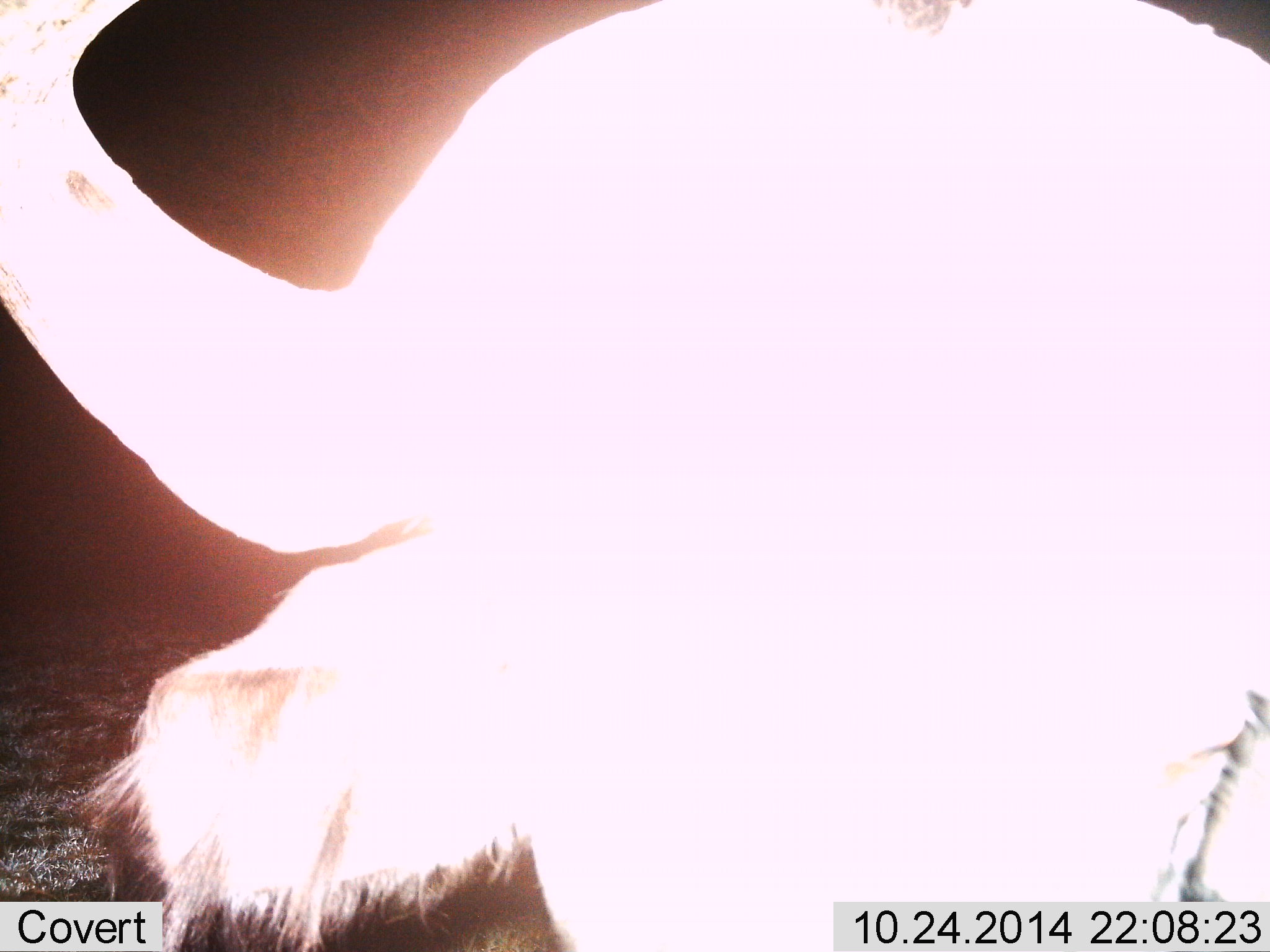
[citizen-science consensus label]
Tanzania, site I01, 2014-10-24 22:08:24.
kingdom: Animalia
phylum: Chordata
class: Mammalia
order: Artiodactyla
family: Bovidae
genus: Connochaetes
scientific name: Connochaetes taurinus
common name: blue wildebeest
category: wildebeest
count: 1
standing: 80%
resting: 0%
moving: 0%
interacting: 20%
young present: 0%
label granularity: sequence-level